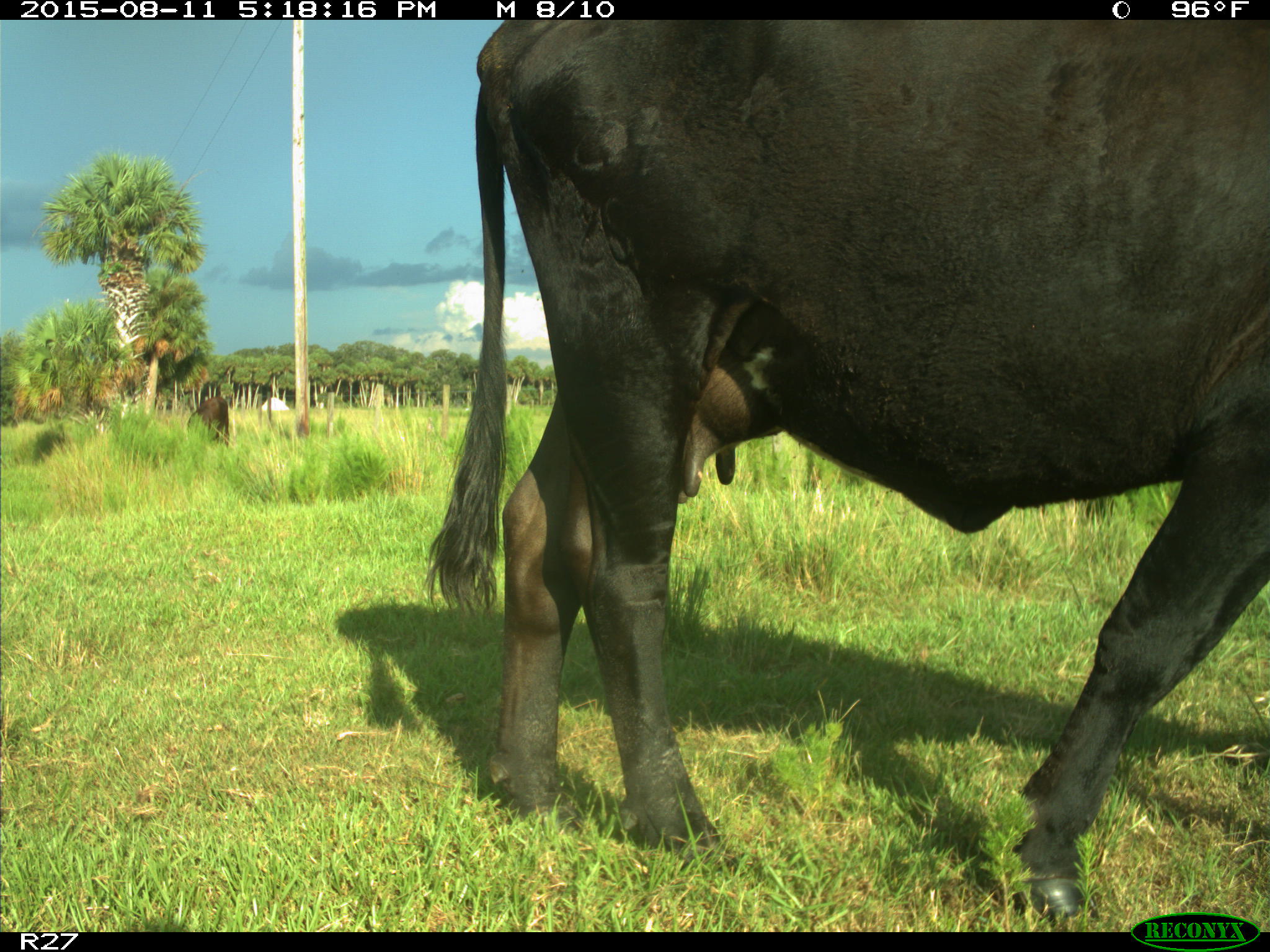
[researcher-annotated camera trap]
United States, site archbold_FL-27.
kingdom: Animalia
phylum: Chordata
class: Mammalia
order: Artiodactyla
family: Bovidae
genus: Bos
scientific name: Bos taurus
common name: domestic cow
Bos taurus (domestic cow).